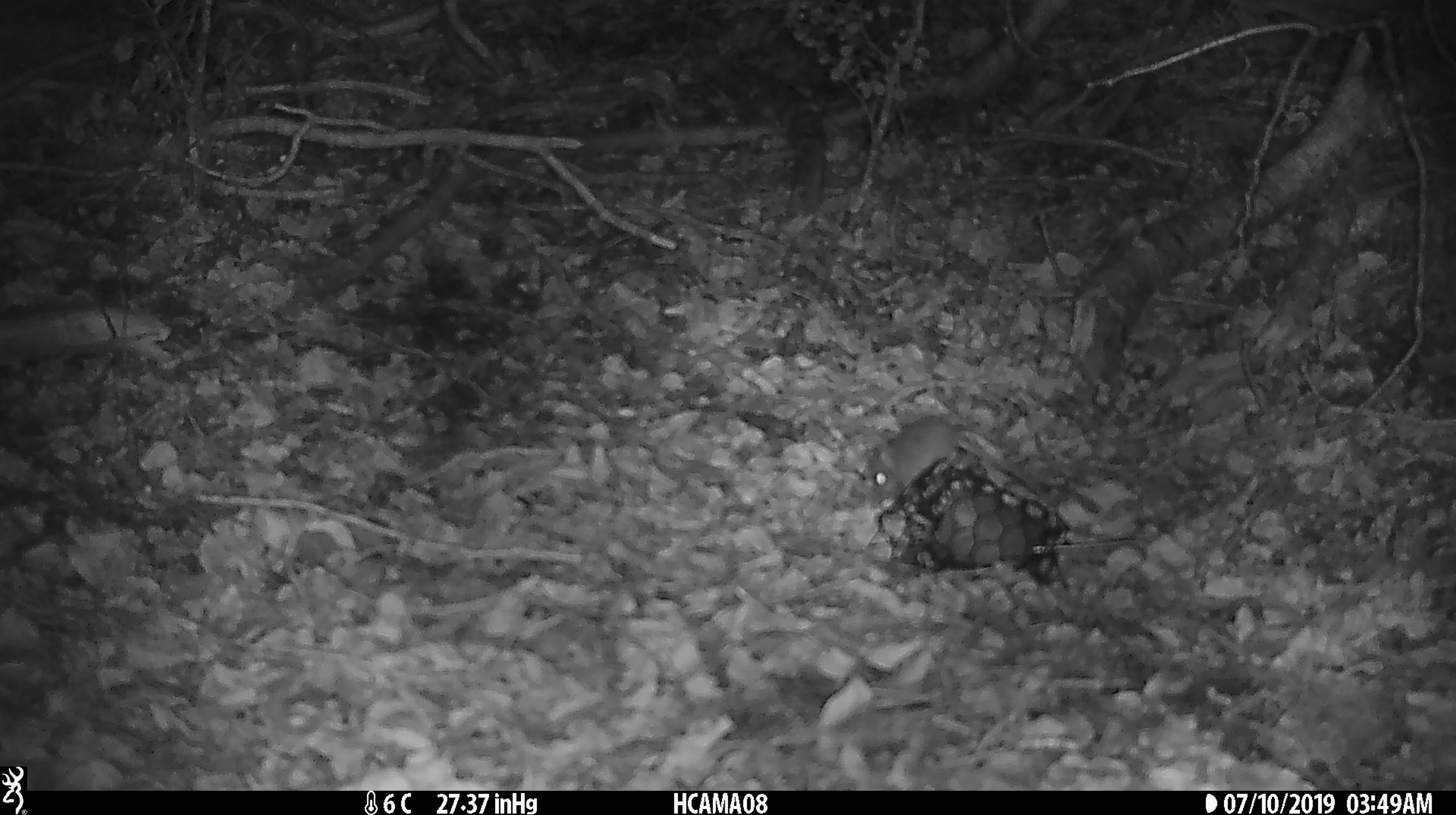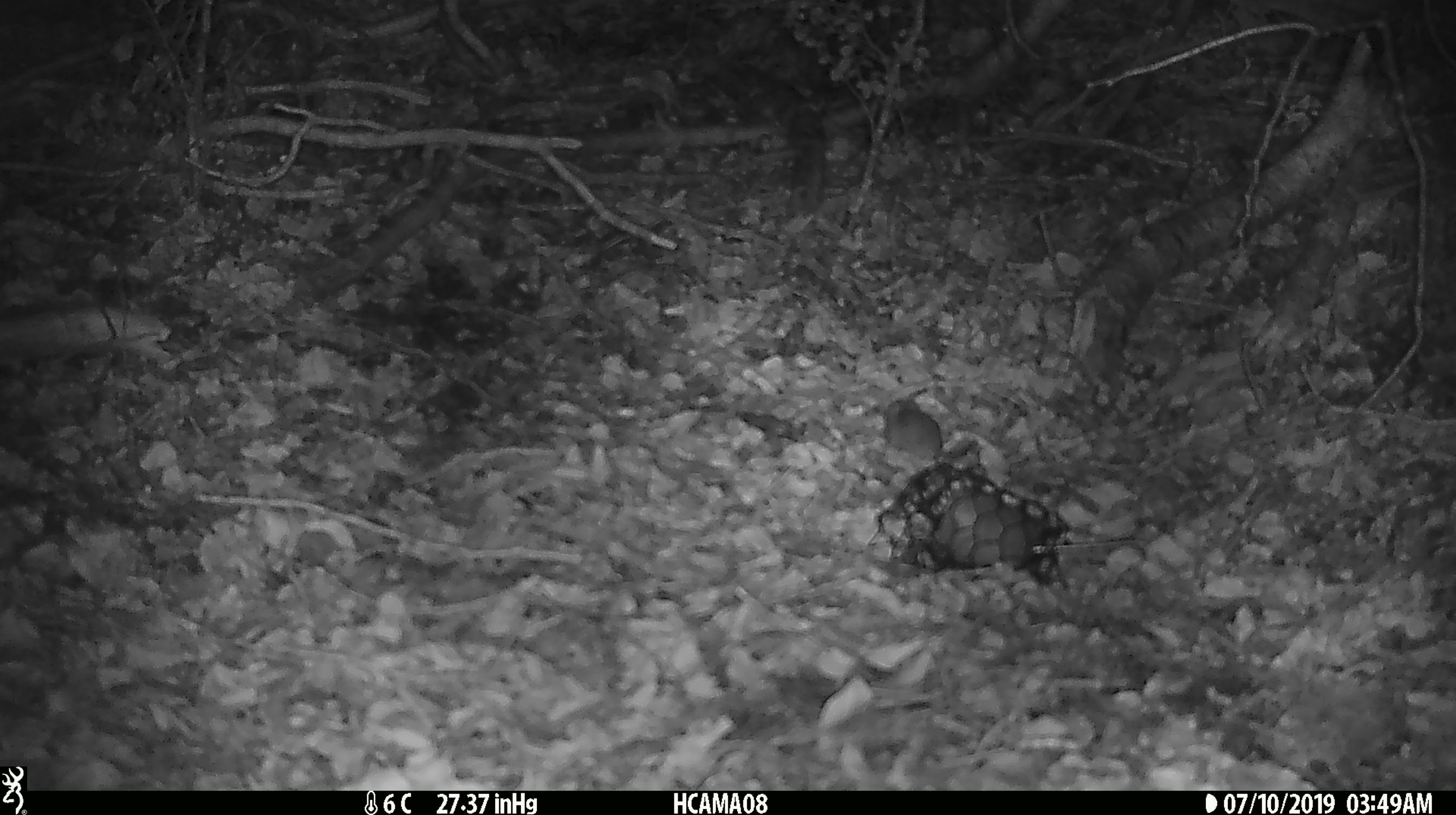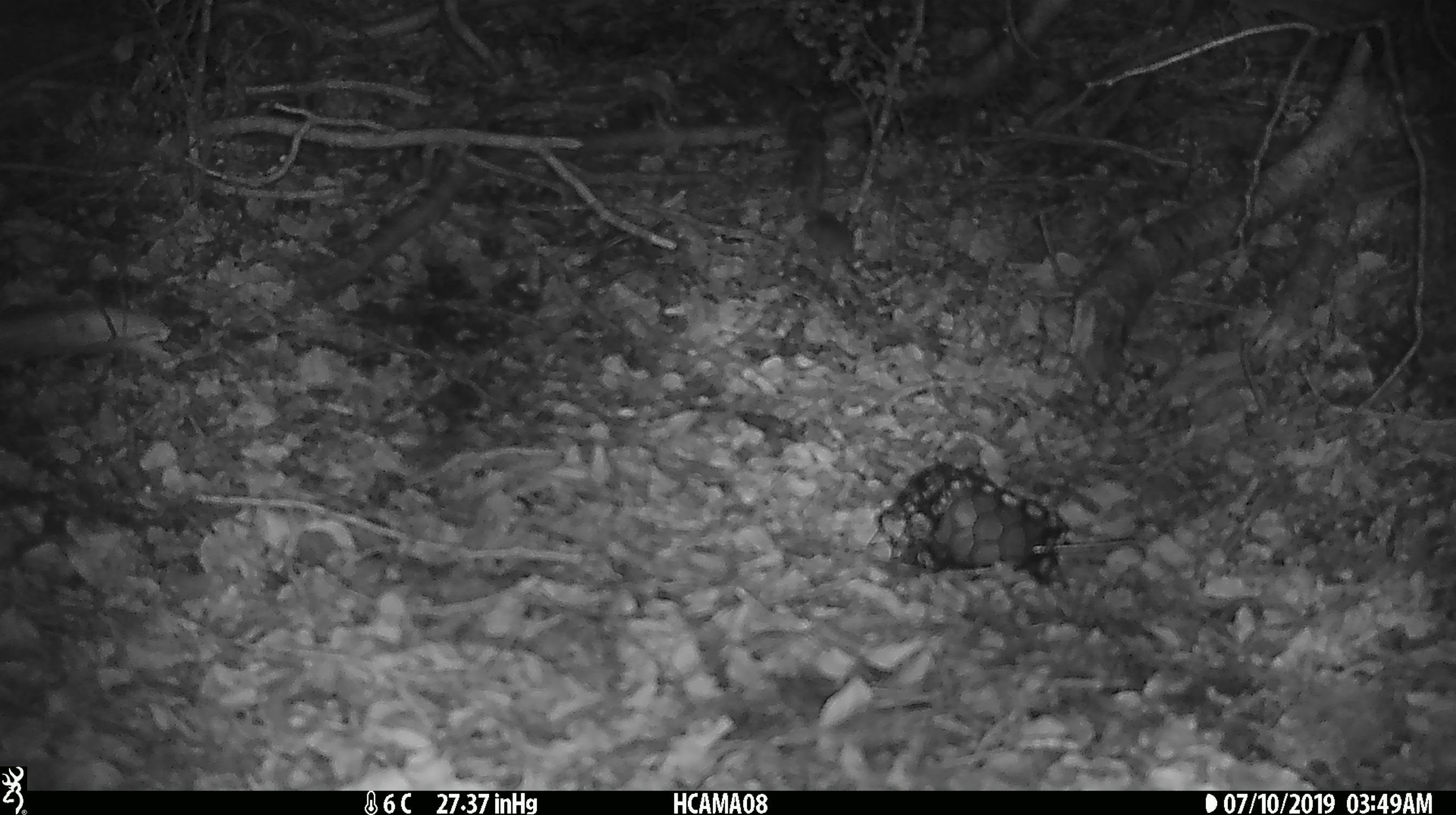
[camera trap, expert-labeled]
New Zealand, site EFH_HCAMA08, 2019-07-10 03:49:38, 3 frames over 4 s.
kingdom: Animalia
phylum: Chordata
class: Mammalia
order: Rodentia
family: Muridae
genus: Mus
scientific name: Mus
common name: mouse